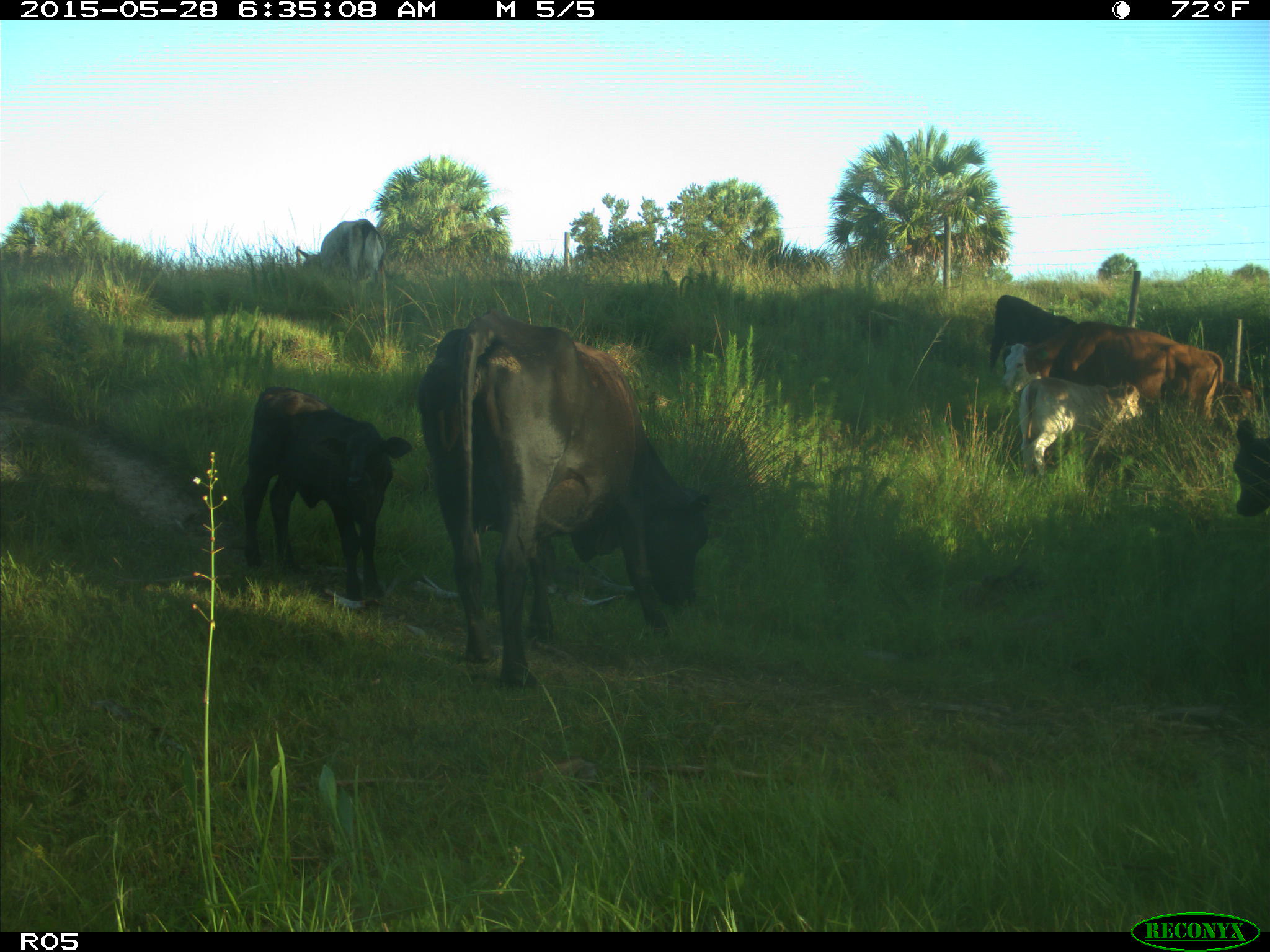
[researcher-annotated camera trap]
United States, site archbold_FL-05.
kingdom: Animalia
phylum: Chordata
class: Mammalia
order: Artiodactyla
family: Bovidae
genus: Bos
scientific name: Bos taurus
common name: domestic cow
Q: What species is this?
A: Bos taurus (domestic cow).